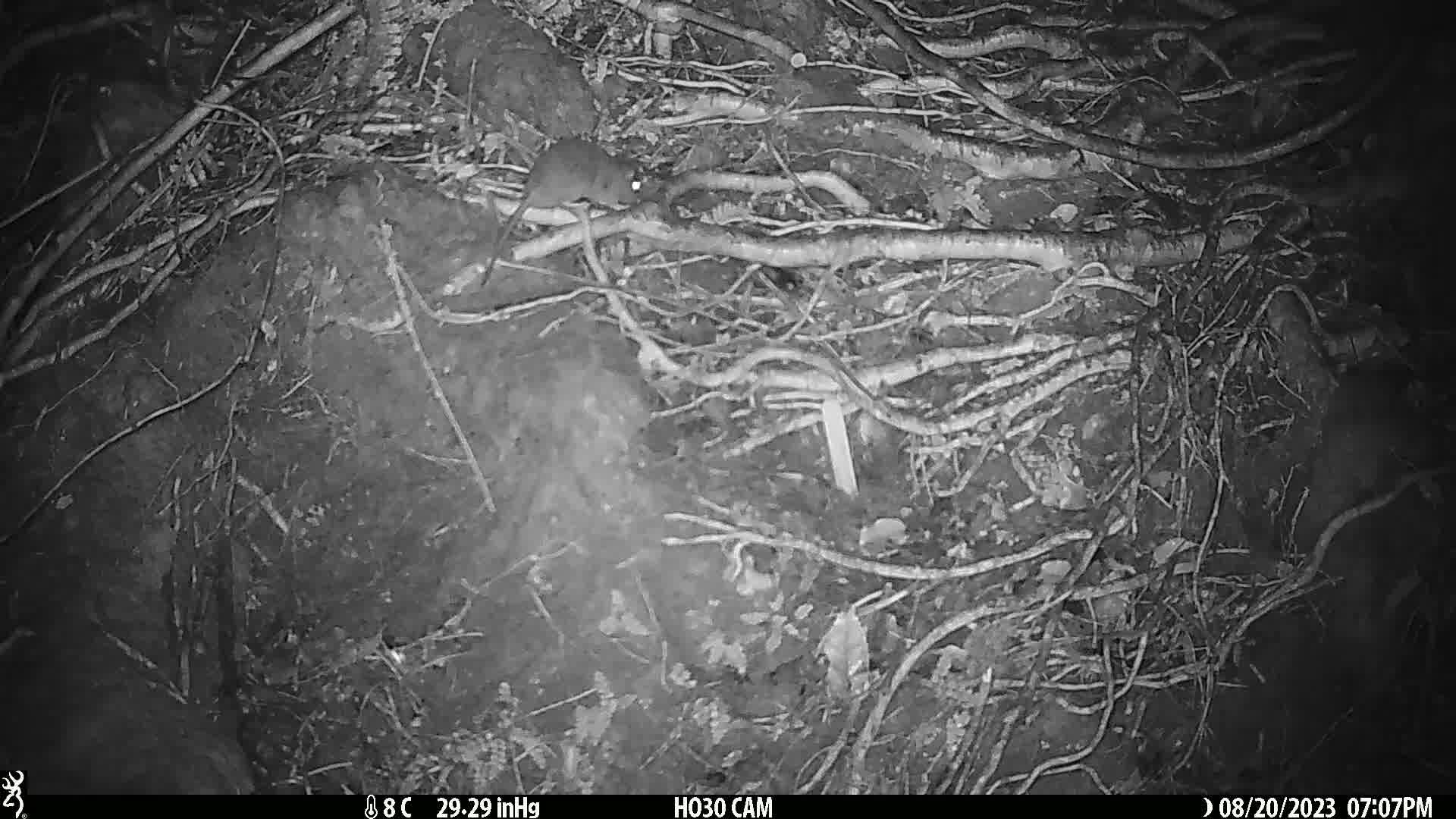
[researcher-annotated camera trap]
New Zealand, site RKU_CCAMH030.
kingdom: Animalia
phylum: Chordata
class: Mammalia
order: Rodentia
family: Muridae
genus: Rattus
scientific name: Rattus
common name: rat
Rat (Rattus).